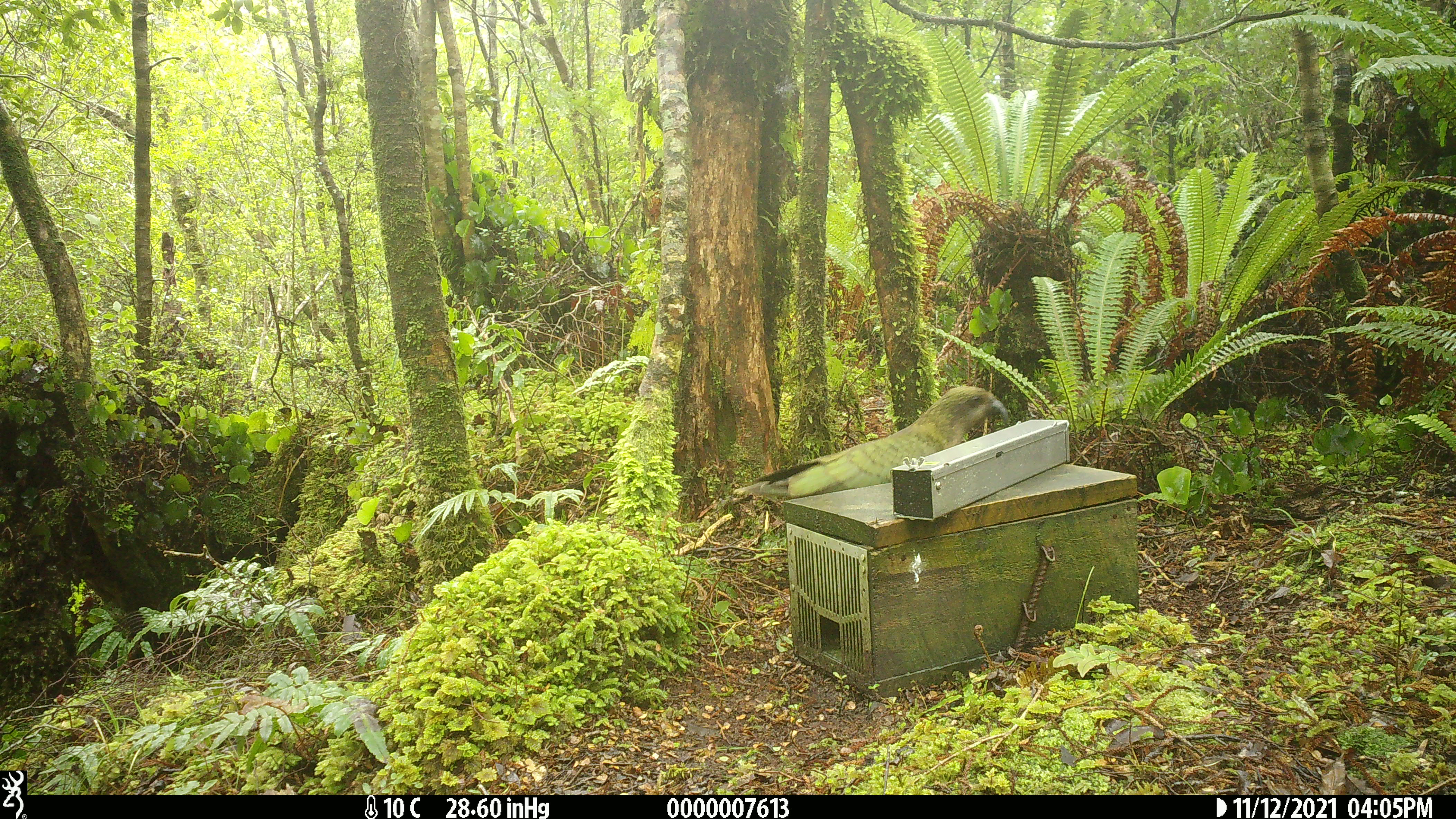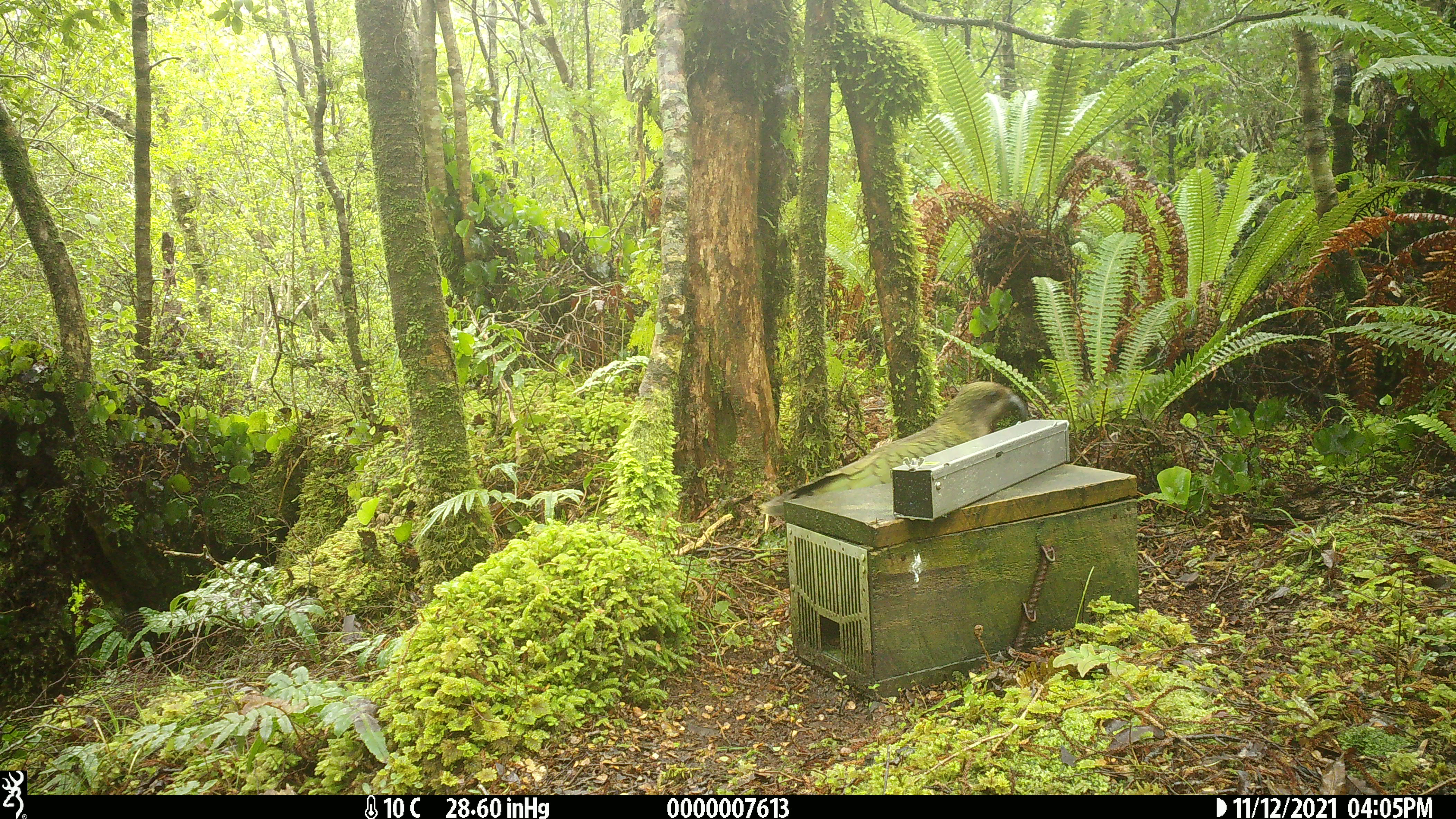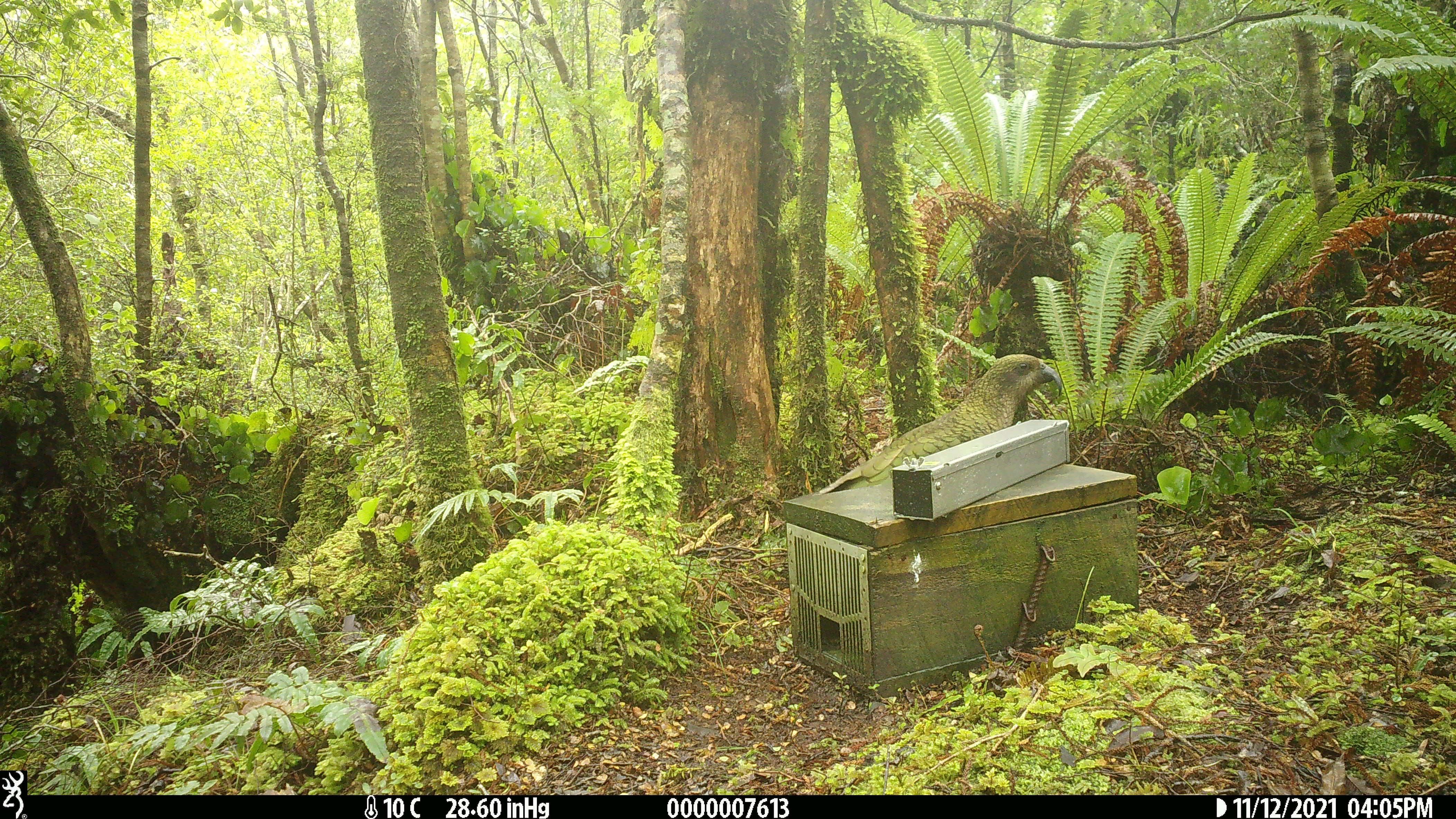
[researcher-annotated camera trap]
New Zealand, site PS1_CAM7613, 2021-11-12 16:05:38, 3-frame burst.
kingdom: Animalia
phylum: Chordata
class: Aves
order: Psittaciformes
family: Strigopidae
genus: Nestor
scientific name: Nestor notabilis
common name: kea